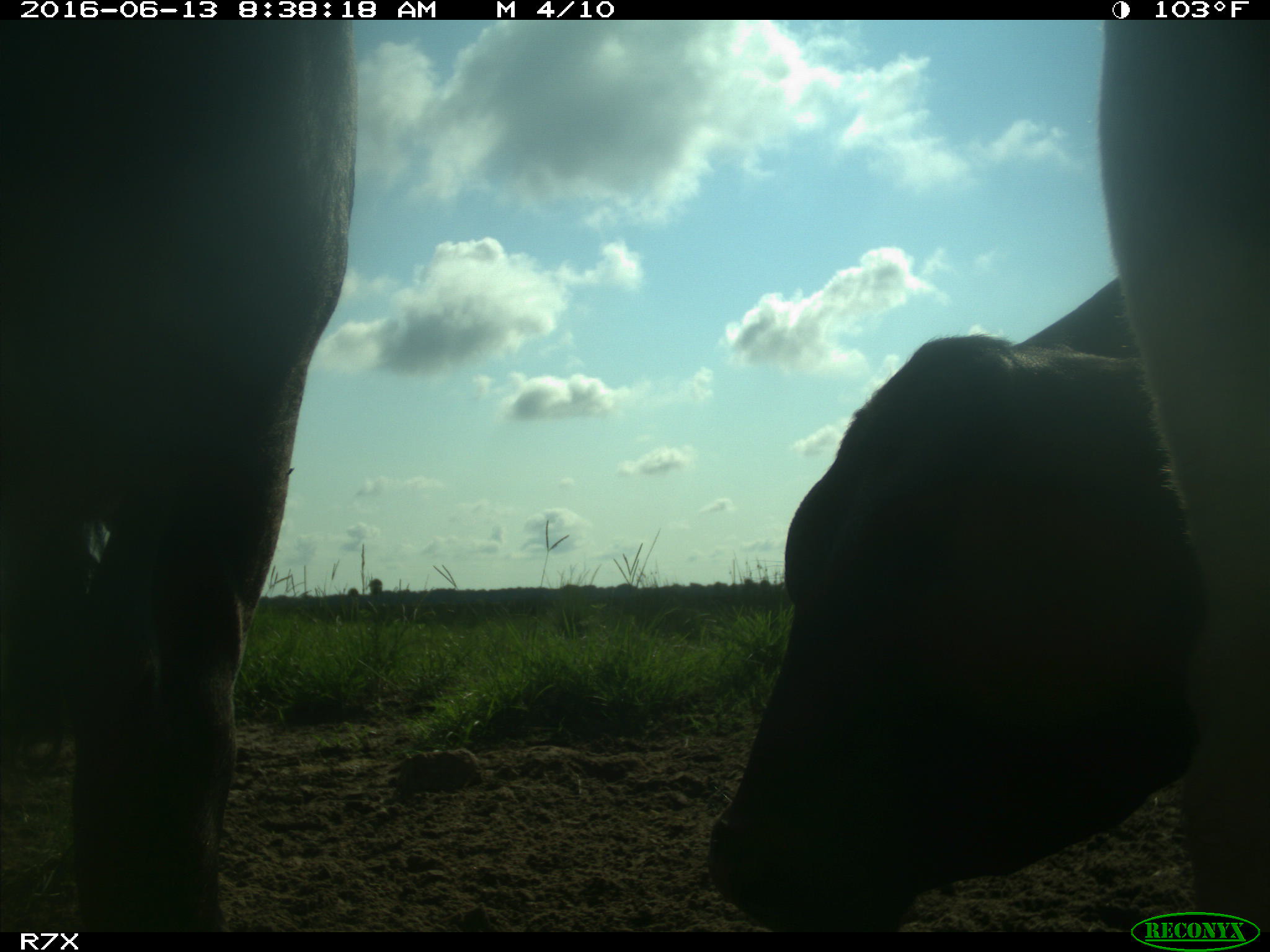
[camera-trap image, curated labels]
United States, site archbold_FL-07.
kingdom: Animalia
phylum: Chordata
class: Mammalia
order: Artiodactyla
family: Bovidae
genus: Bos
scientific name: Bos taurus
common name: domestic cow